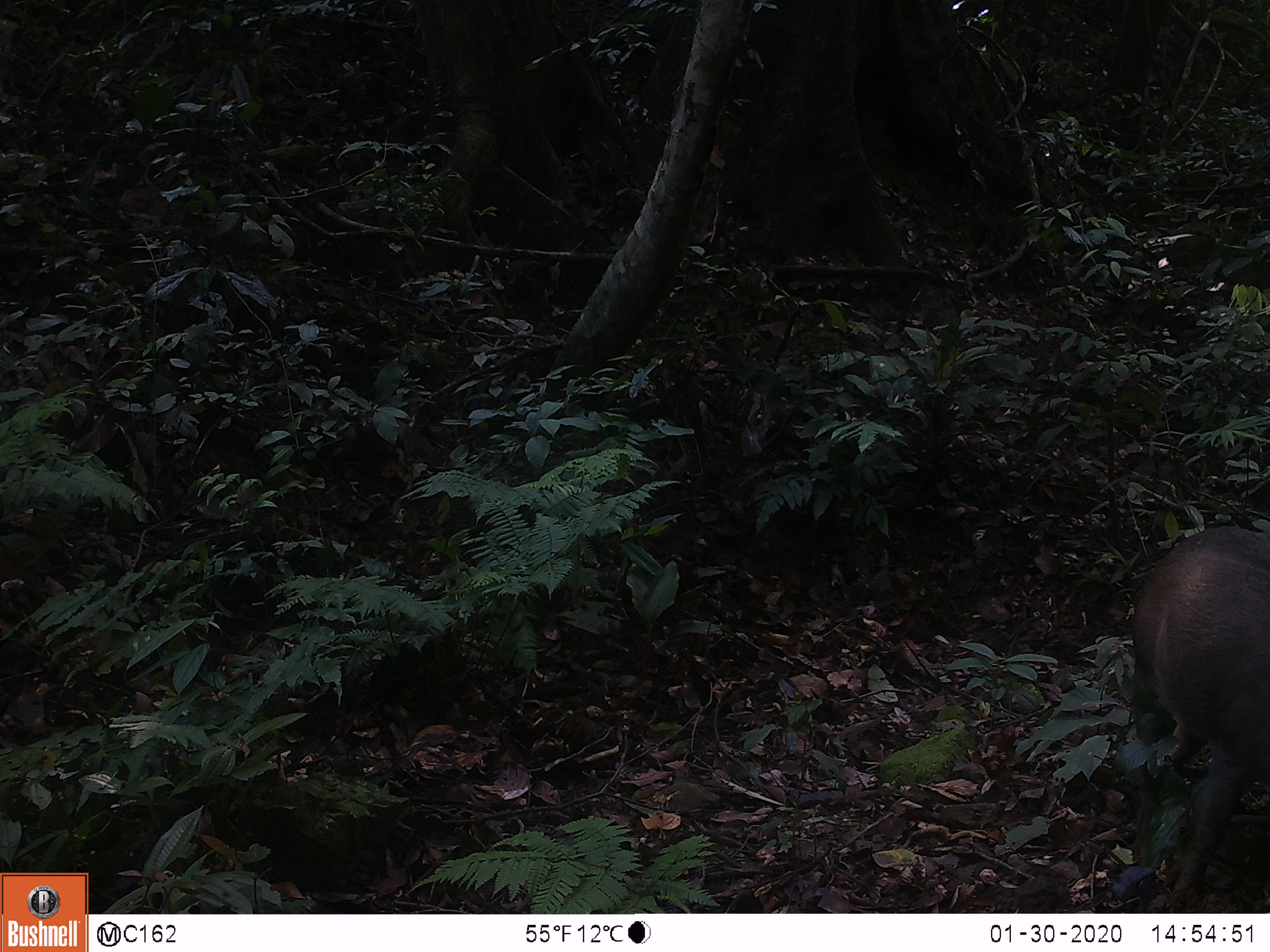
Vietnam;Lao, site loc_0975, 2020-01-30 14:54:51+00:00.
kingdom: Animalia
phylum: Chordata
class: Mammalia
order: Artiodactyla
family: Suidae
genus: Sus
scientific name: Sus scrofa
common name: eurasian wild pig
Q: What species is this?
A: Eurasian wild pig (Sus scrofa).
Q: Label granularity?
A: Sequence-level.